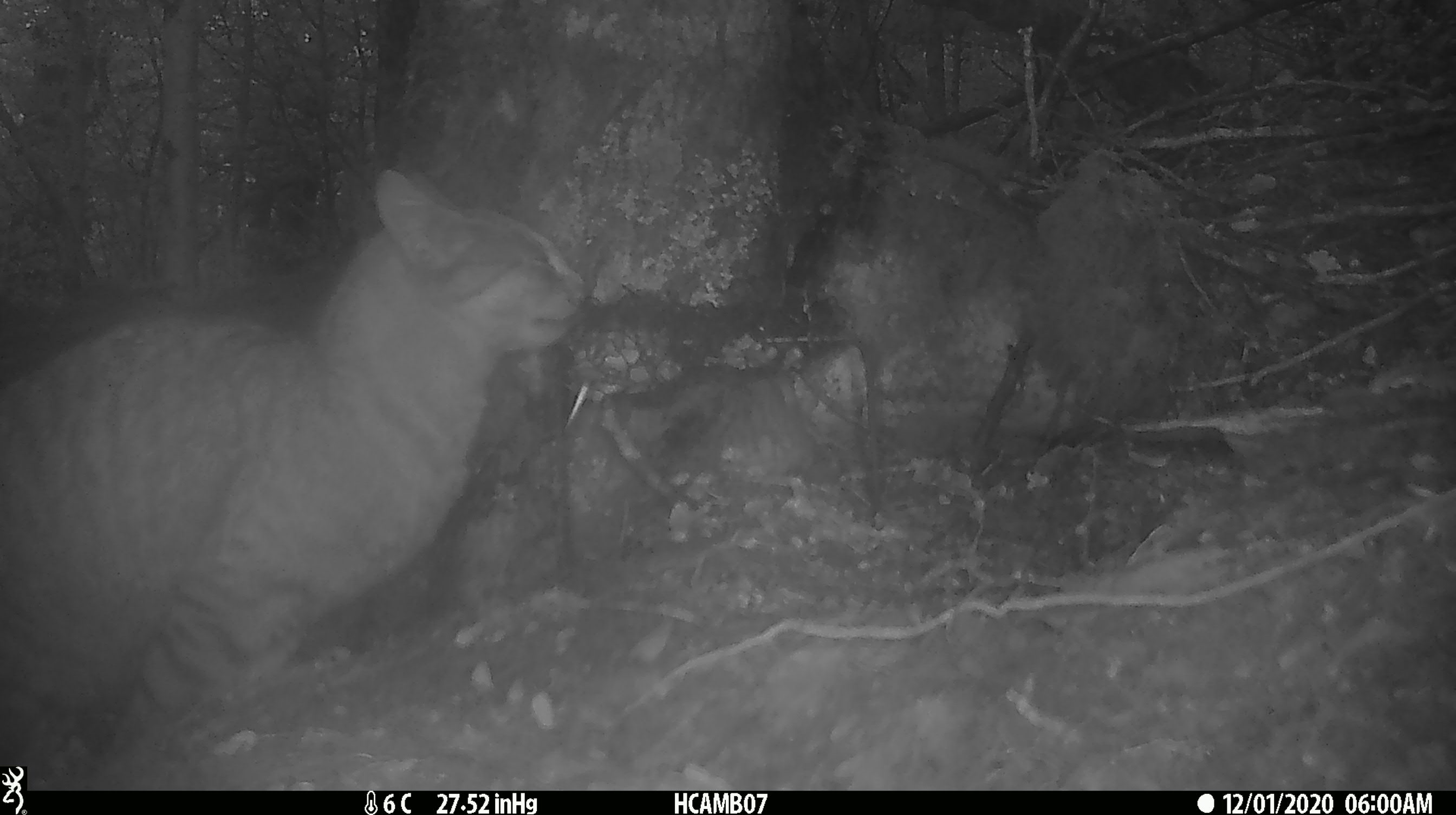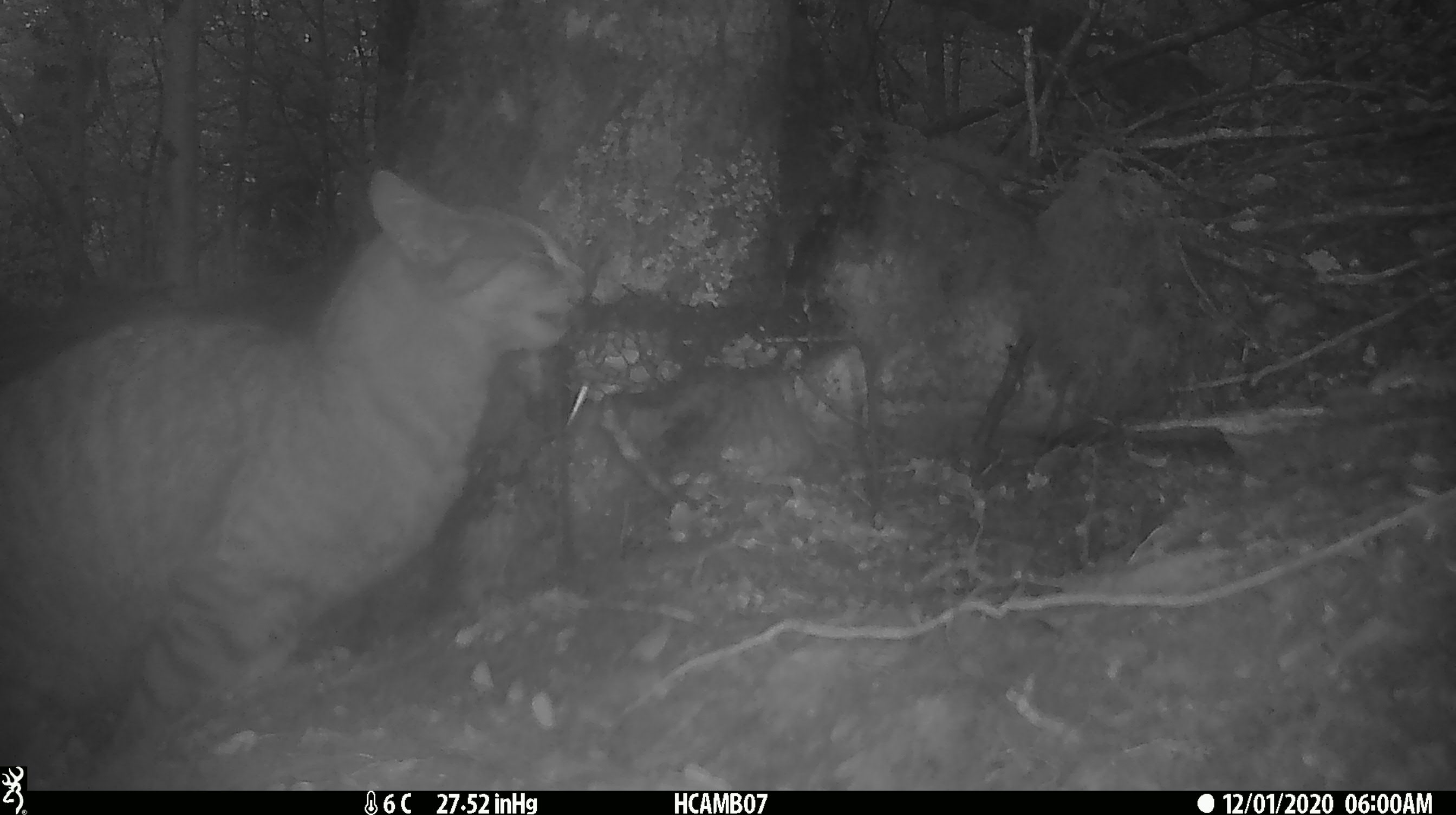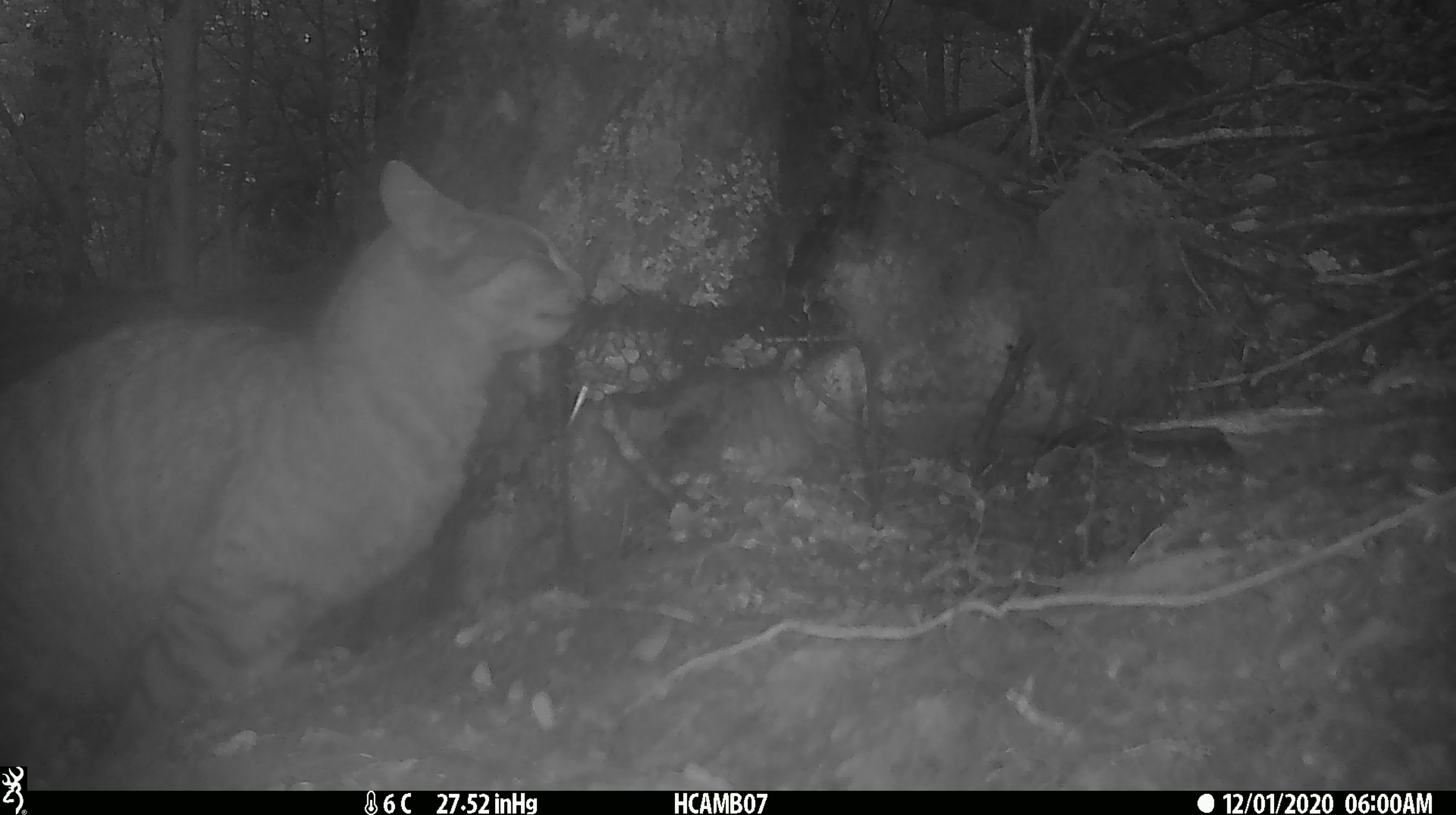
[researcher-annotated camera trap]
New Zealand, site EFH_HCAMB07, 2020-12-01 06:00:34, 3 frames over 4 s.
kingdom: Animalia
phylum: Chordata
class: Mammalia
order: Carnivora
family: Felidae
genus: Felis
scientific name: Felis catus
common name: domestic cat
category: cat